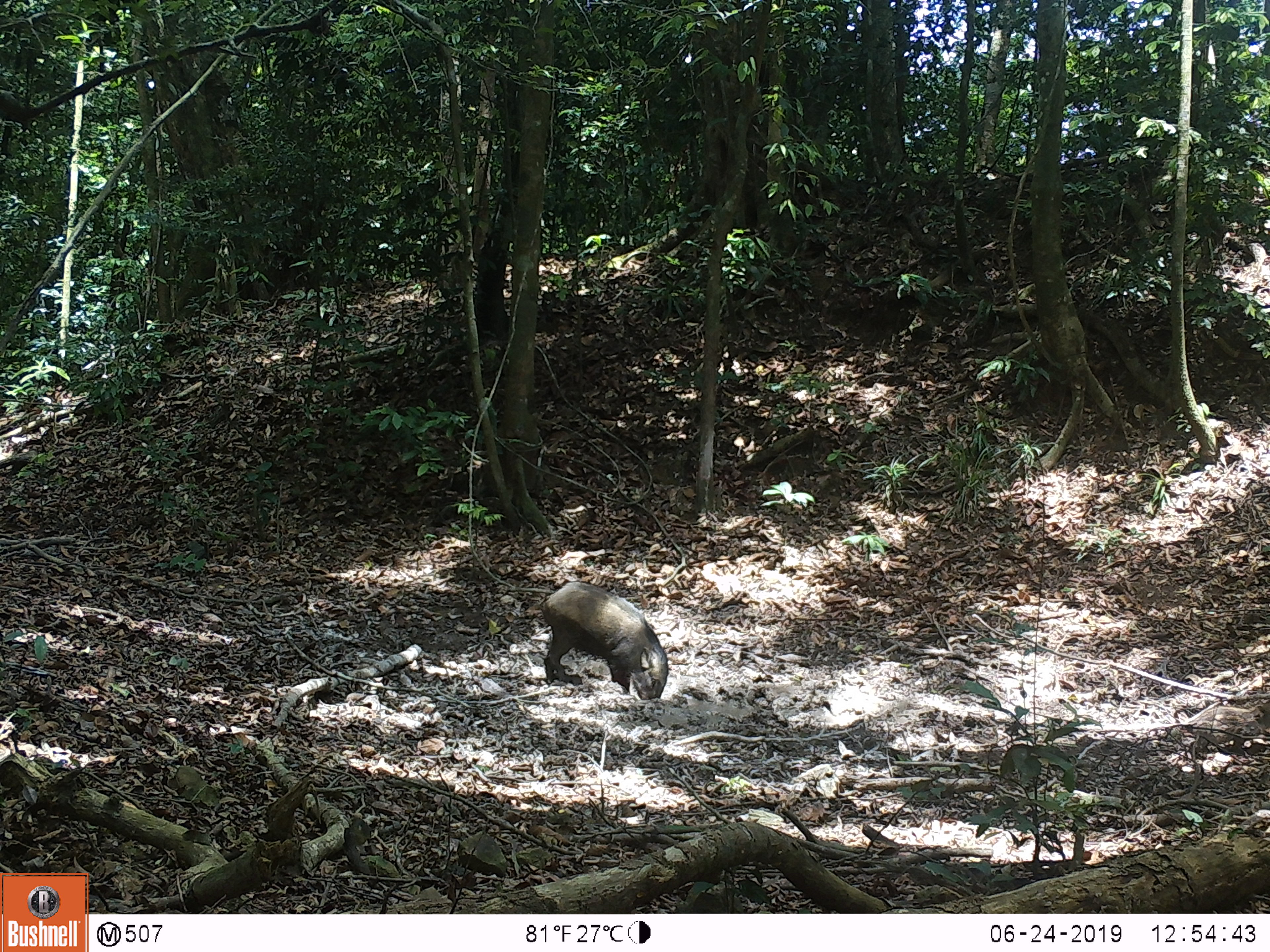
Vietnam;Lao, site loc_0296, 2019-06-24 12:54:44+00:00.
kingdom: Animalia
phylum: Chordata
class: Mammalia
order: Artiodactyla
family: Suidae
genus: Sus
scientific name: Sus scrofa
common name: eurasian wild pig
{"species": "eurasian wild pig (Sus scrofa)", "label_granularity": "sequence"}